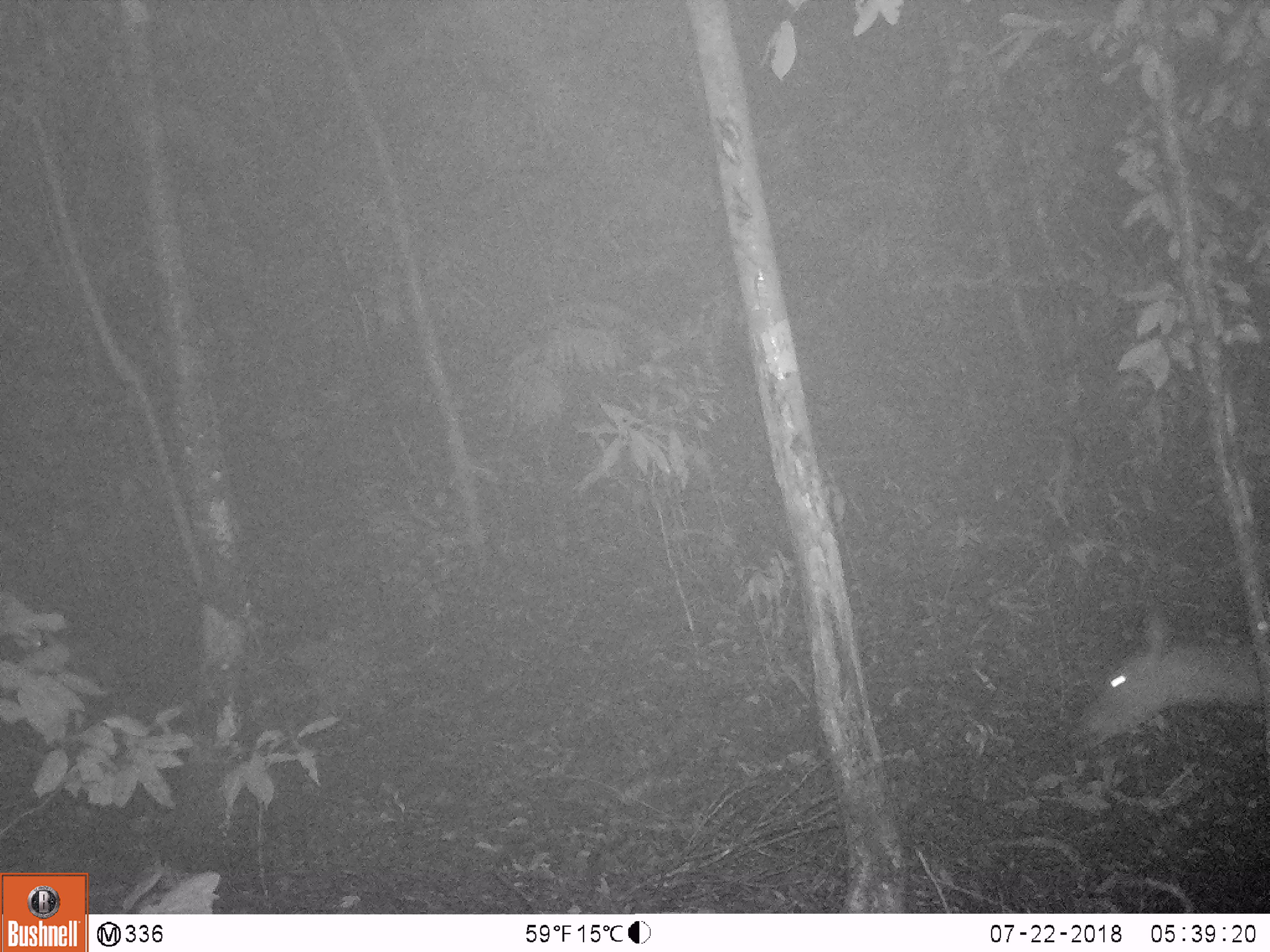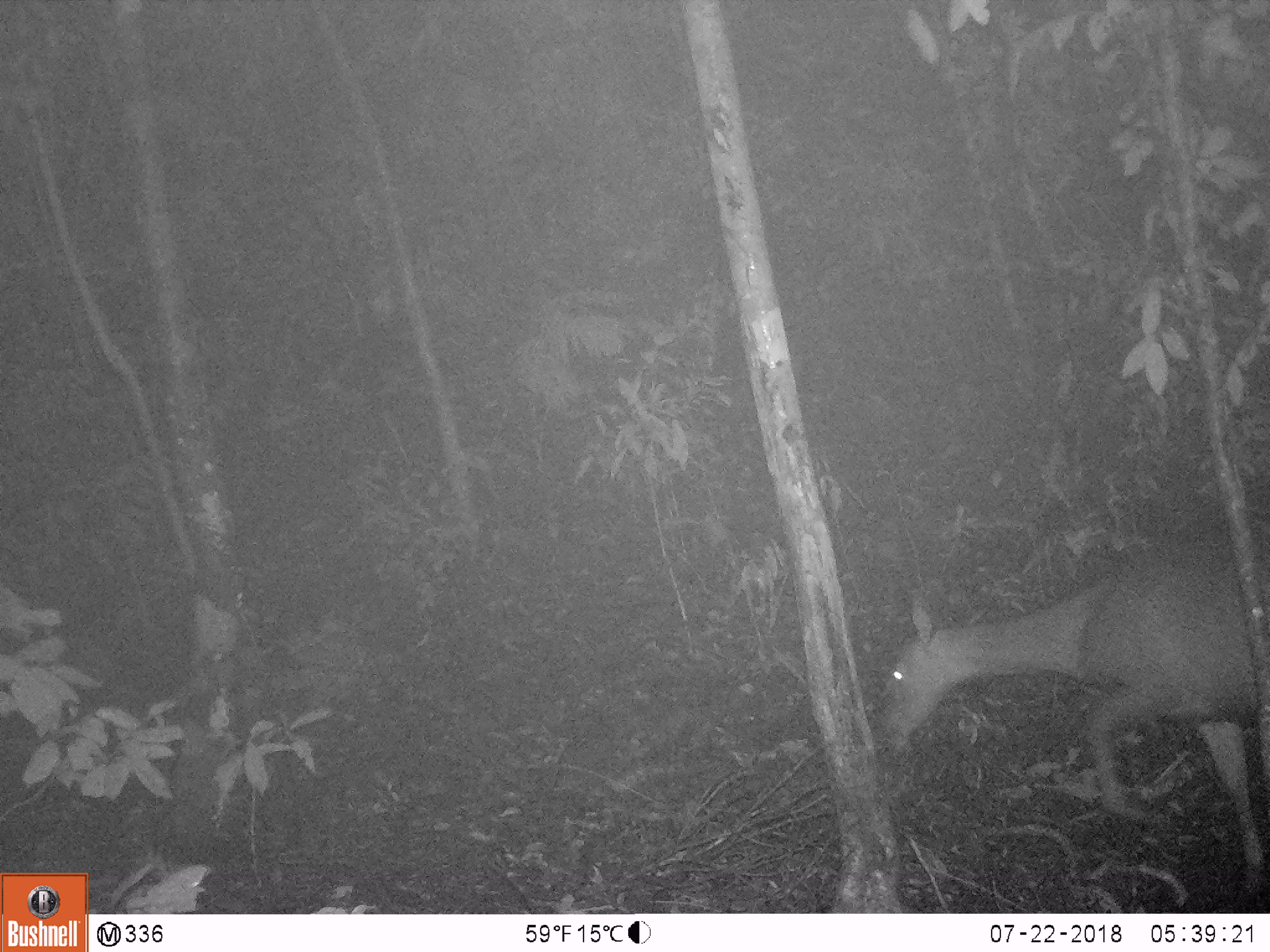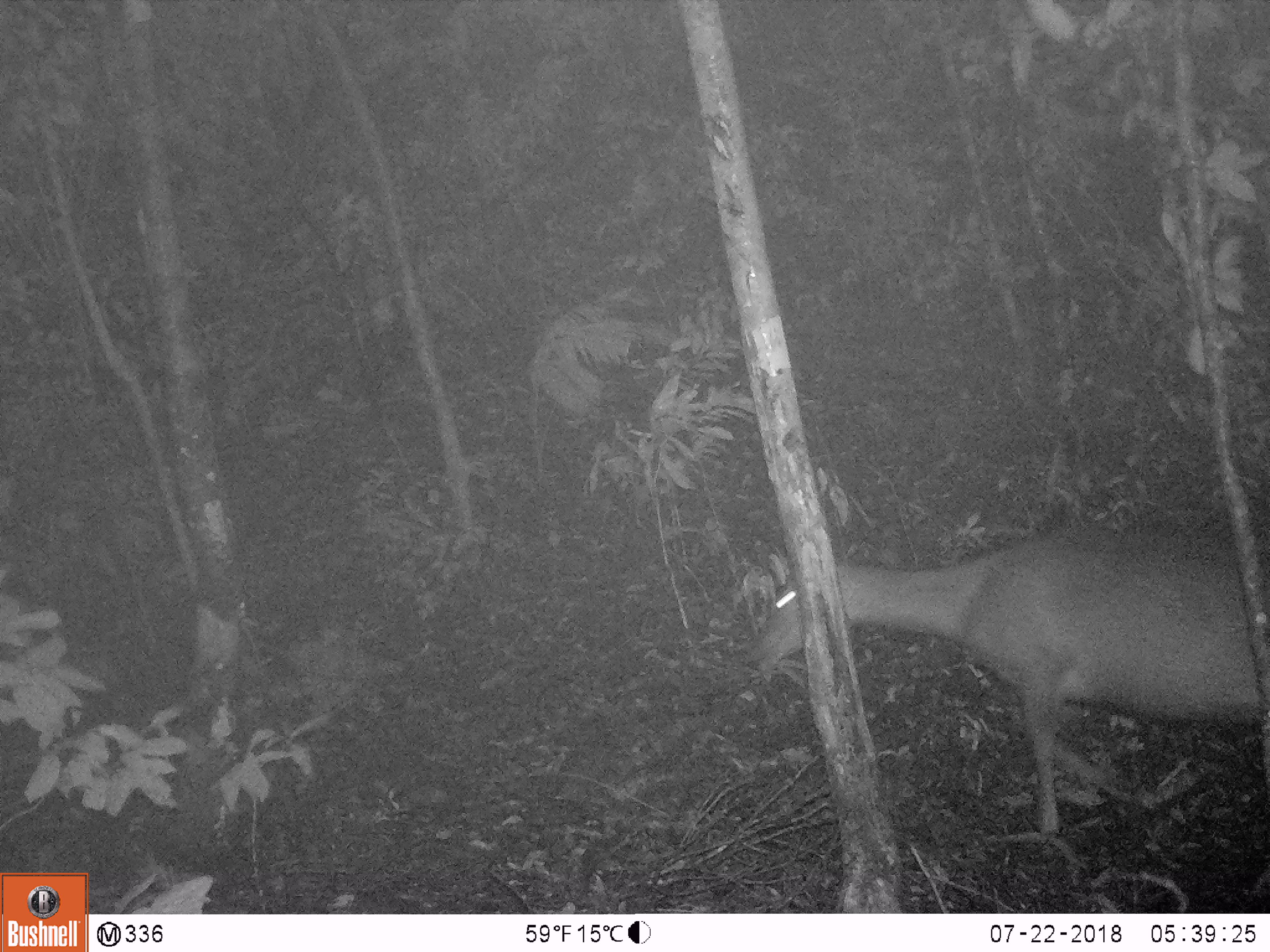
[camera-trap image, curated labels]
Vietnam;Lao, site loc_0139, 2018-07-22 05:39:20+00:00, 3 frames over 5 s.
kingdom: Animalia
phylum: Chordata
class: Mammalia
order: Artiodactyla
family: Cervidae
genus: Rusa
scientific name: Rusa unicolor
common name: sambar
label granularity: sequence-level